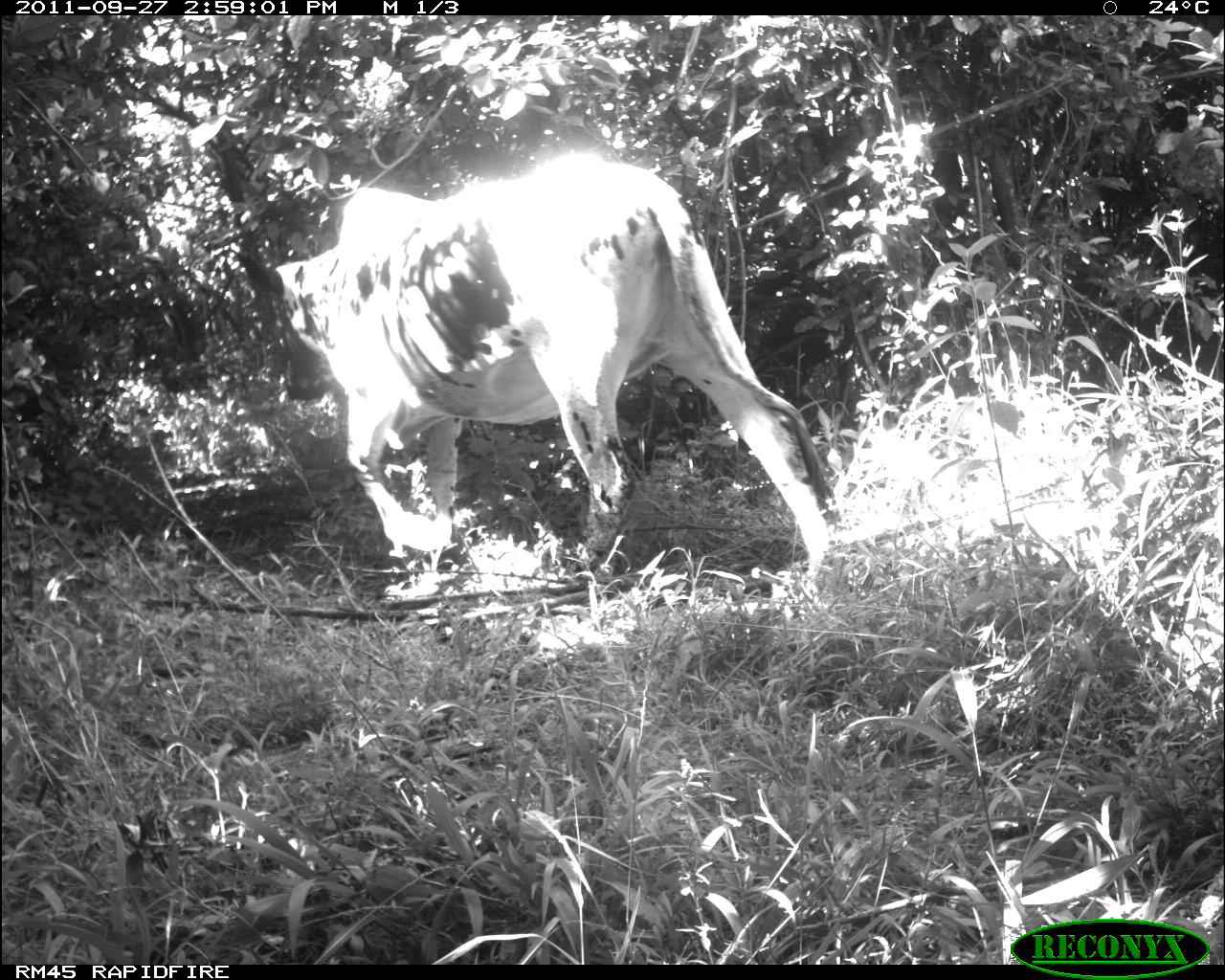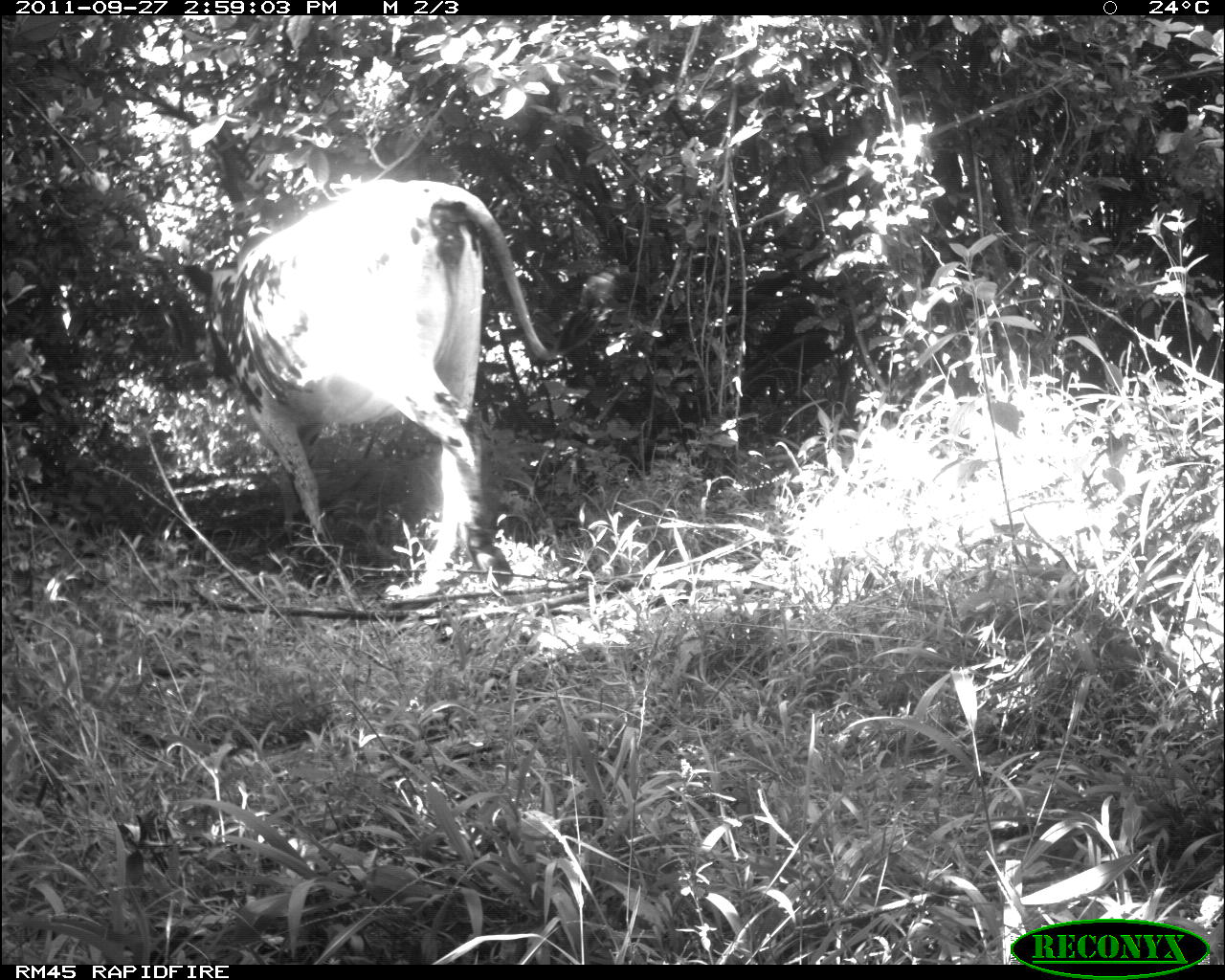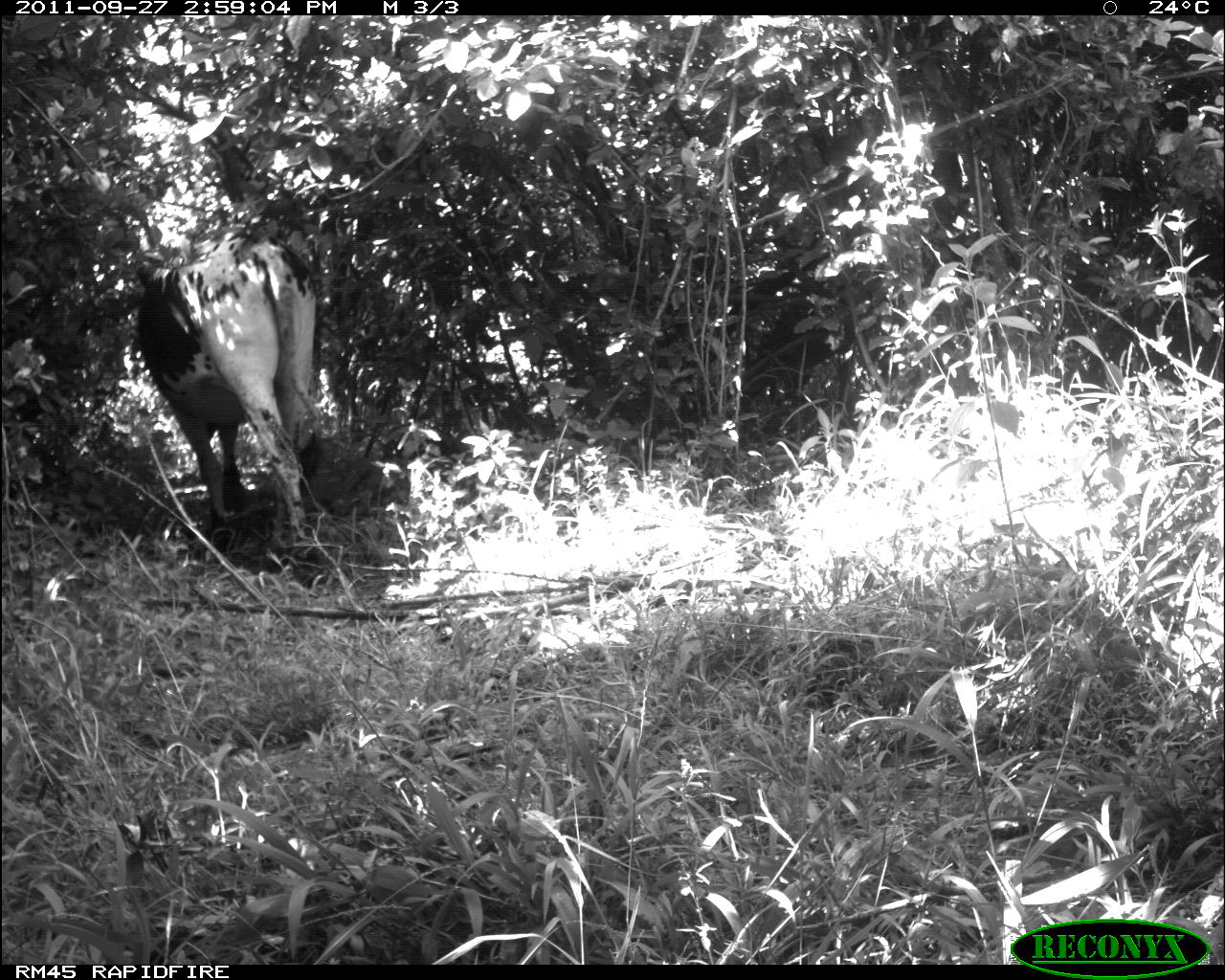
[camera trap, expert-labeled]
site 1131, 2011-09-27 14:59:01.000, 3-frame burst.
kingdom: Animalia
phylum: Chordata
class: Mammalia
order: Artiodactyla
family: Bovidae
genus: Bos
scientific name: Bos taurus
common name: domestic cattle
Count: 1.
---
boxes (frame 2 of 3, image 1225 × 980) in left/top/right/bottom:
bos taurus: 182/177/600/589